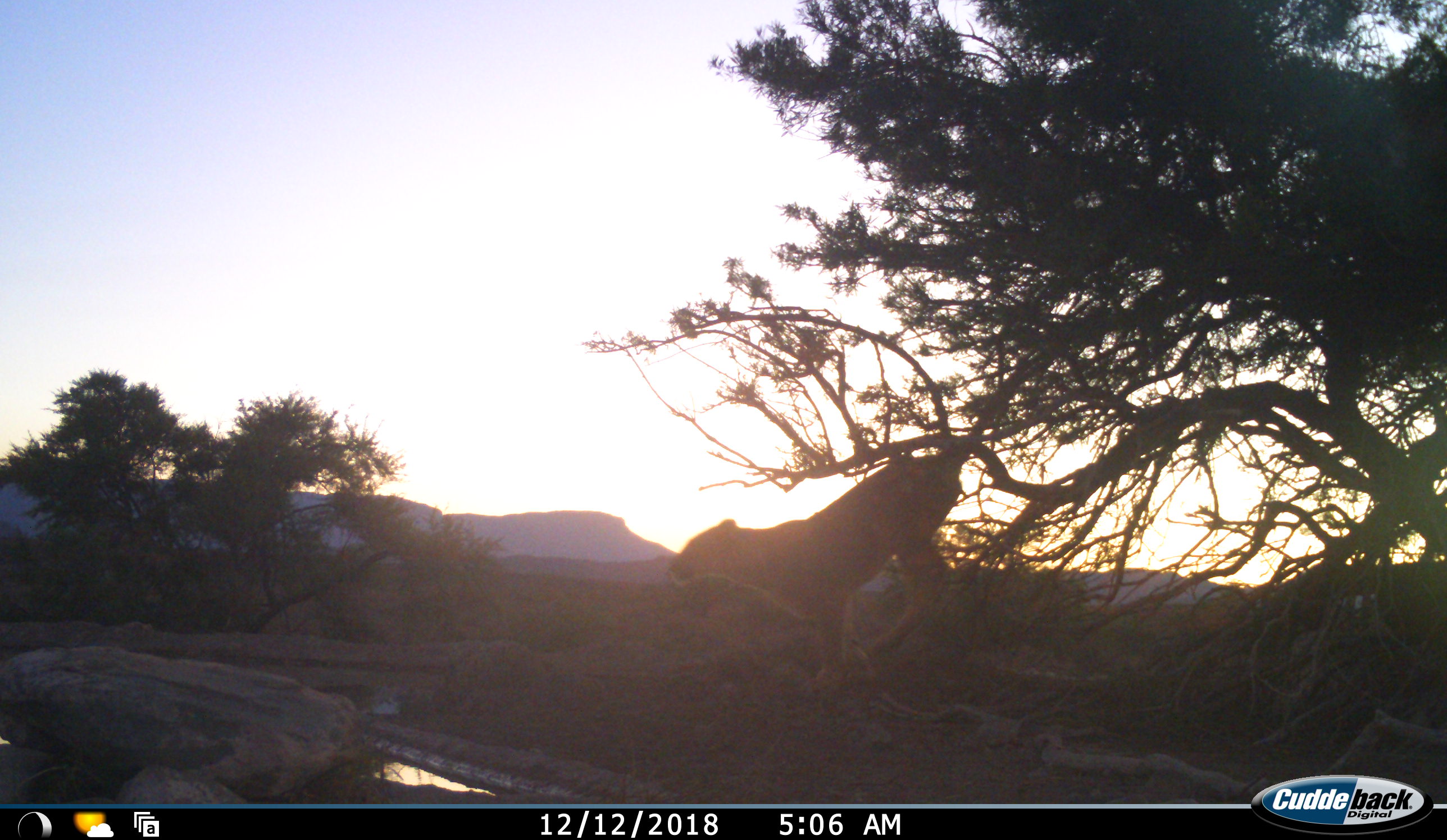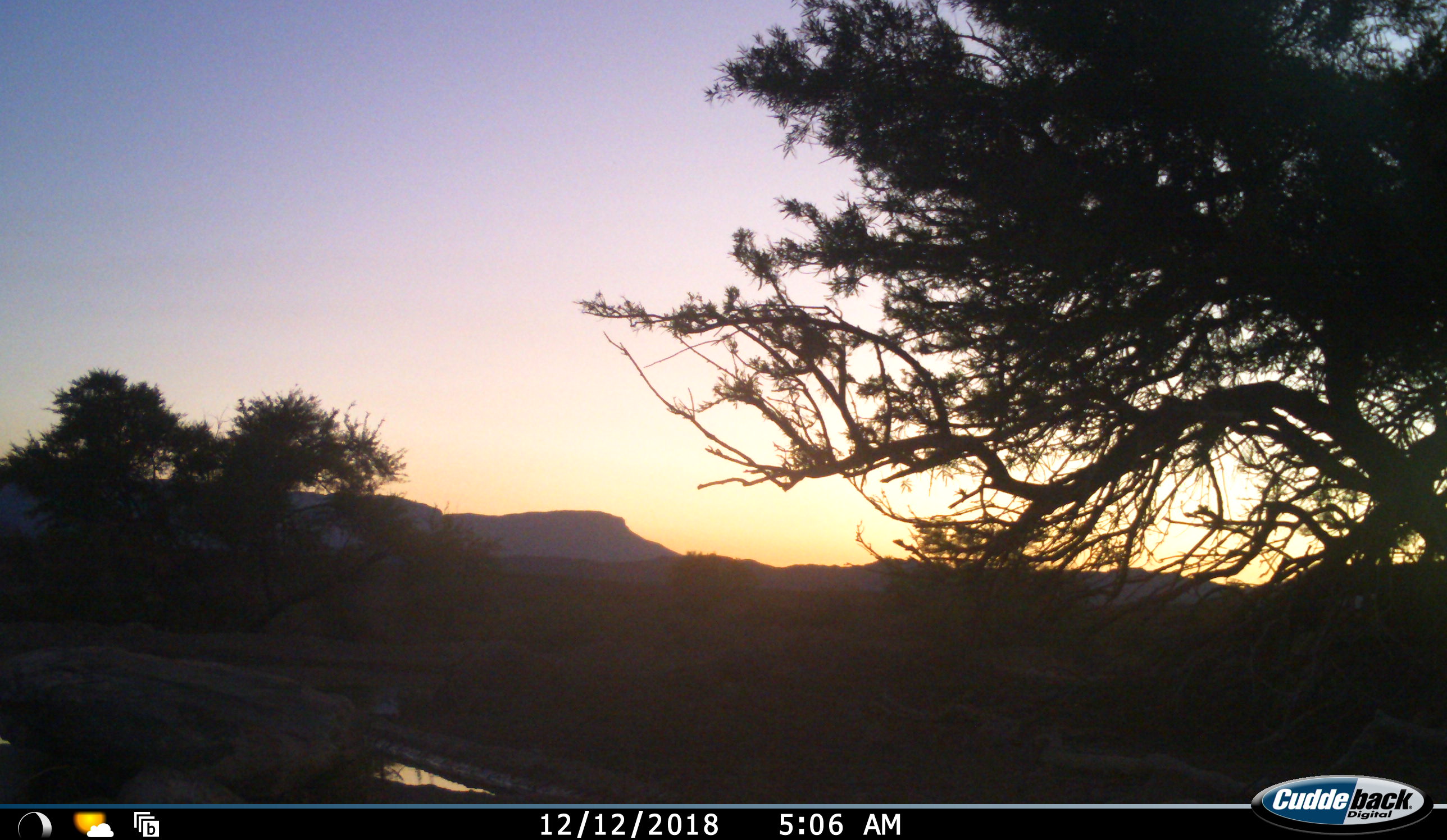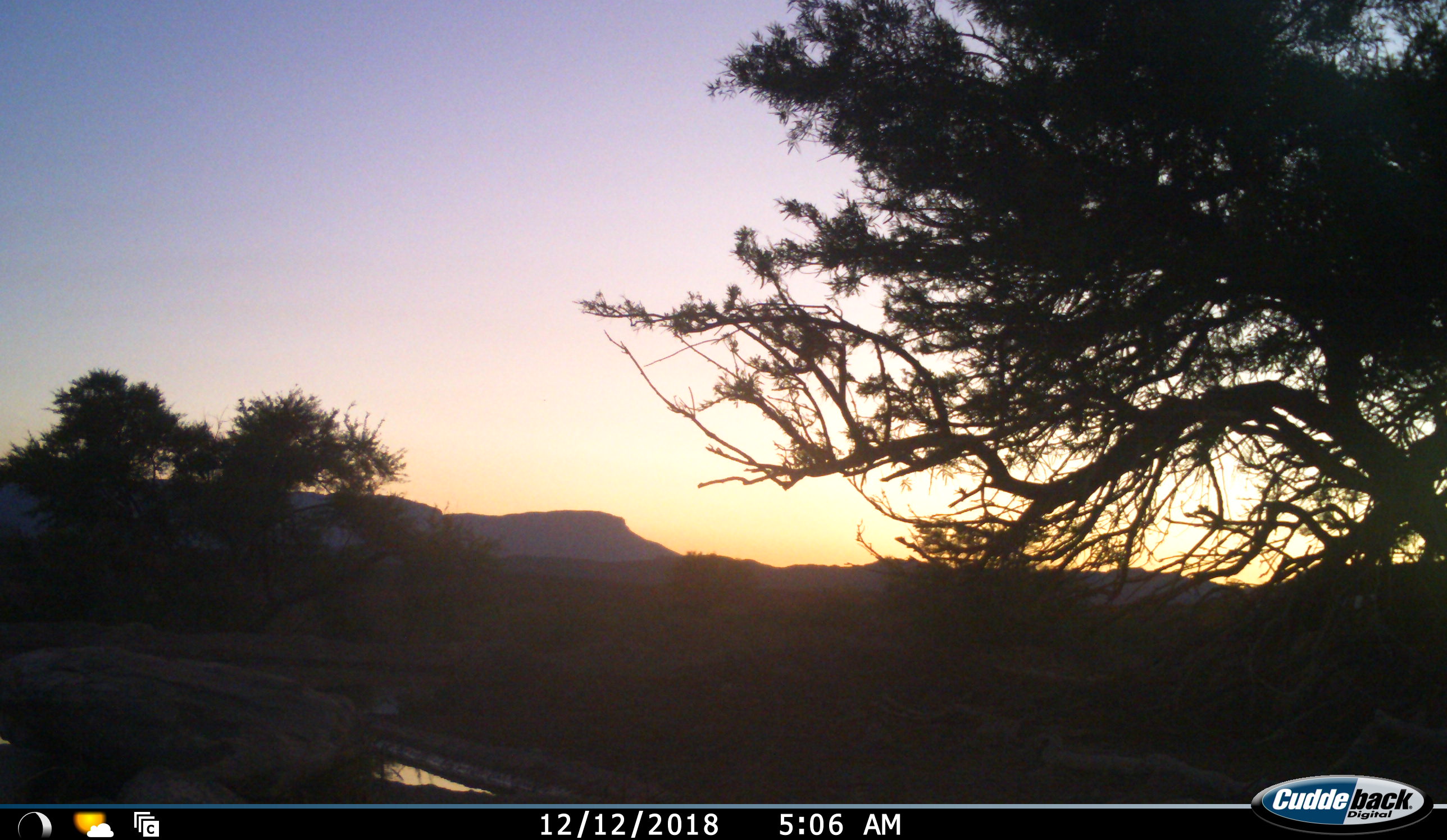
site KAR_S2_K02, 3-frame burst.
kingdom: Animalia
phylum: Chordata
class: Mammalia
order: Carnivora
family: Felidae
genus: Panthera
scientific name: Panthera leo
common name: lion female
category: lionfemale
Lionfemale (lion female) (Panthera leo), count 1. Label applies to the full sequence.